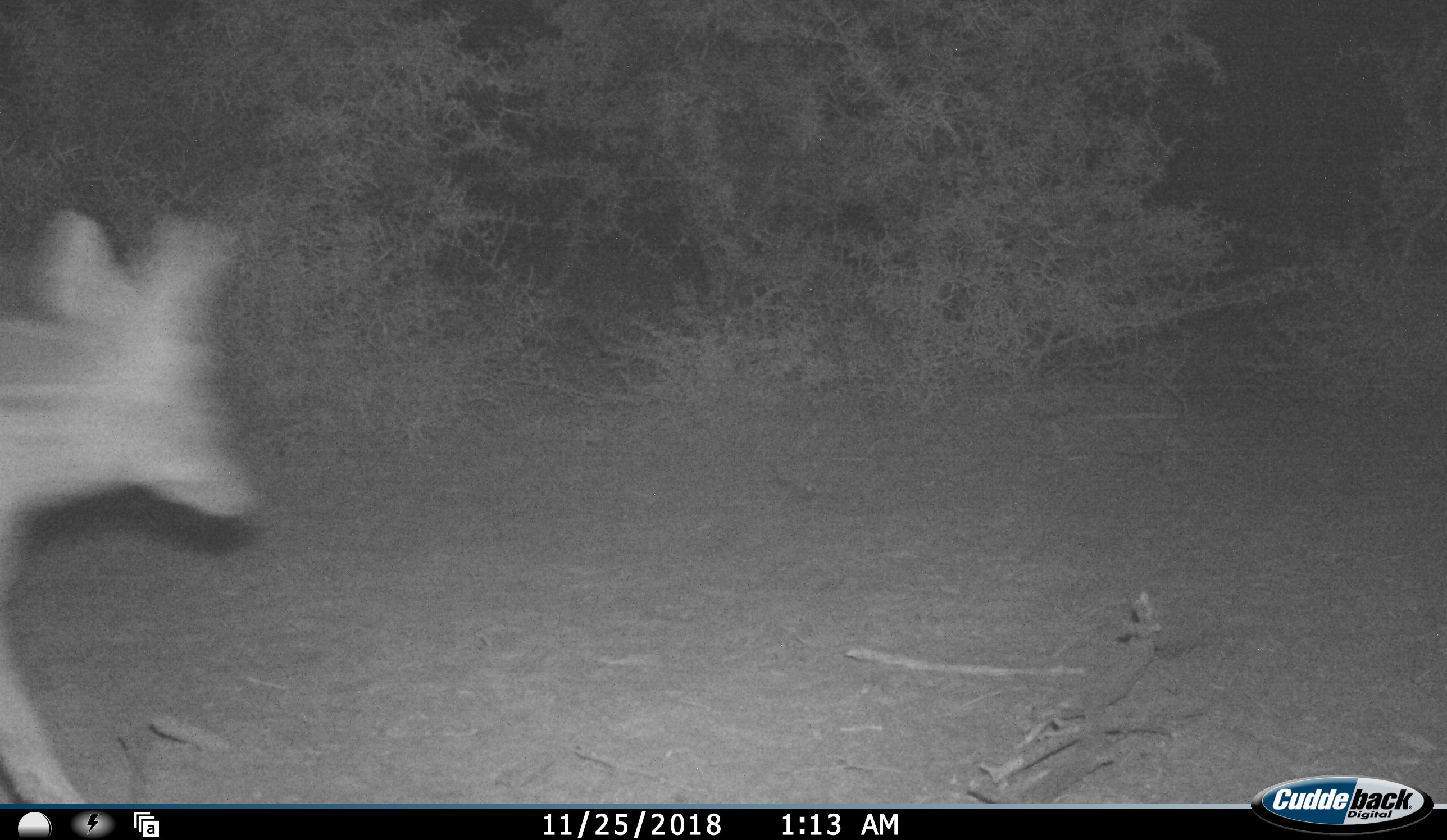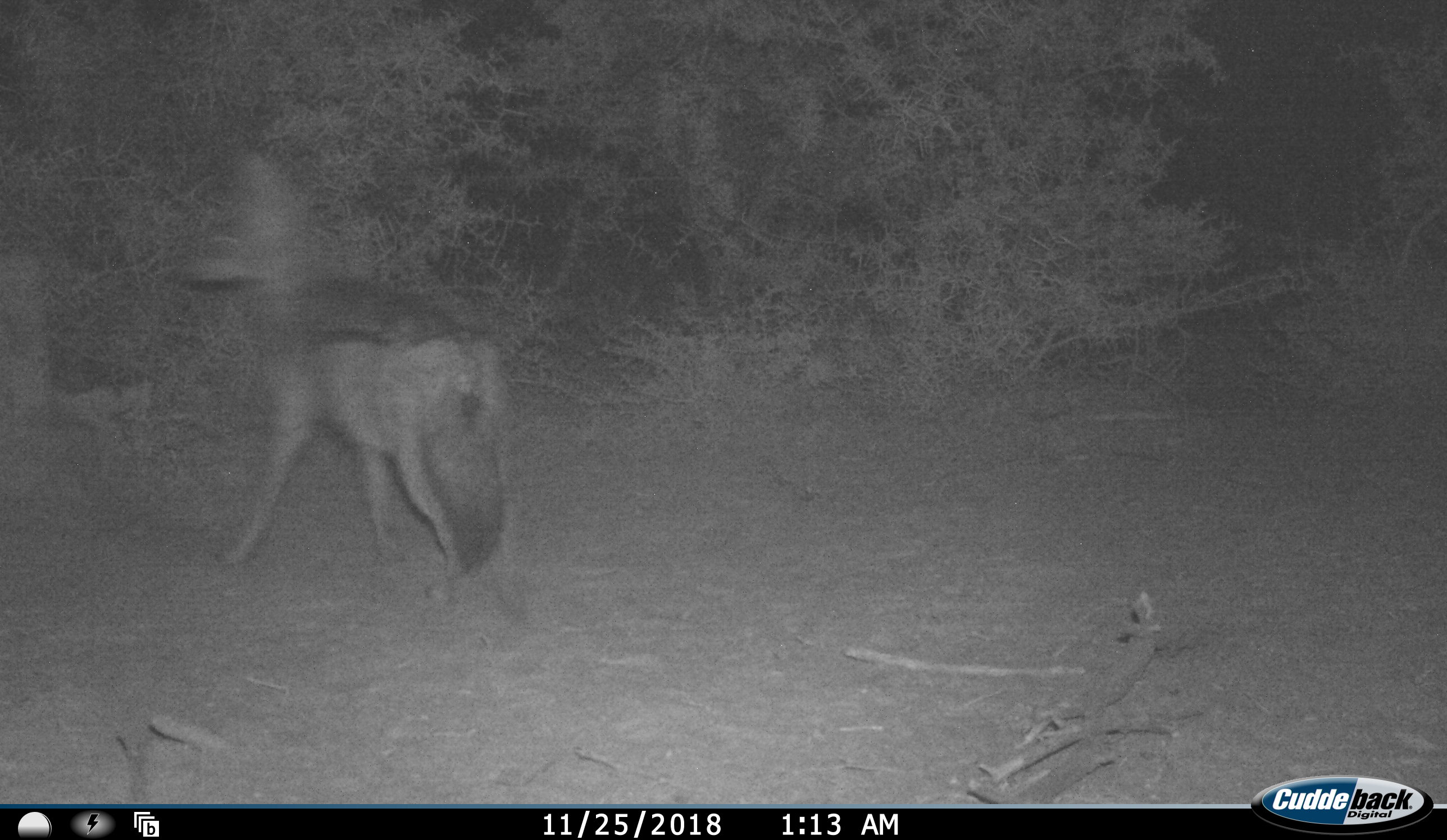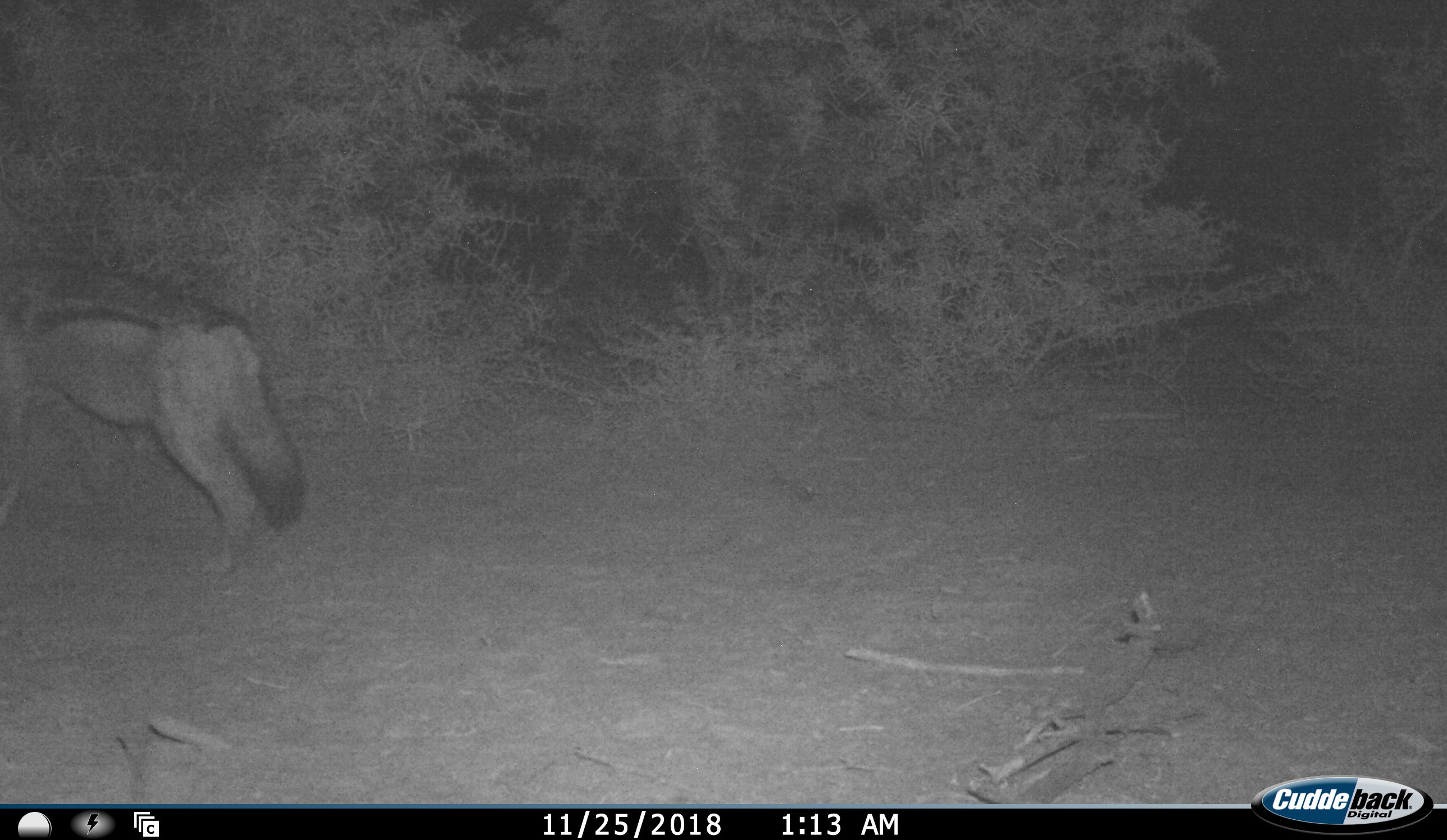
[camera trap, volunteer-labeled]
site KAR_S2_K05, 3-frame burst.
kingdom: Animalia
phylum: Chordata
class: Mammalia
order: Carnivora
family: Canidae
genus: Lupulella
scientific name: Lupulella mesomelas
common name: black-backed jackal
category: jackalblackbacked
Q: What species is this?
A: Jackalblackbacked (black-backed jackal) (Lupulella mesomelas).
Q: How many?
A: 1.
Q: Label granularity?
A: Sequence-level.